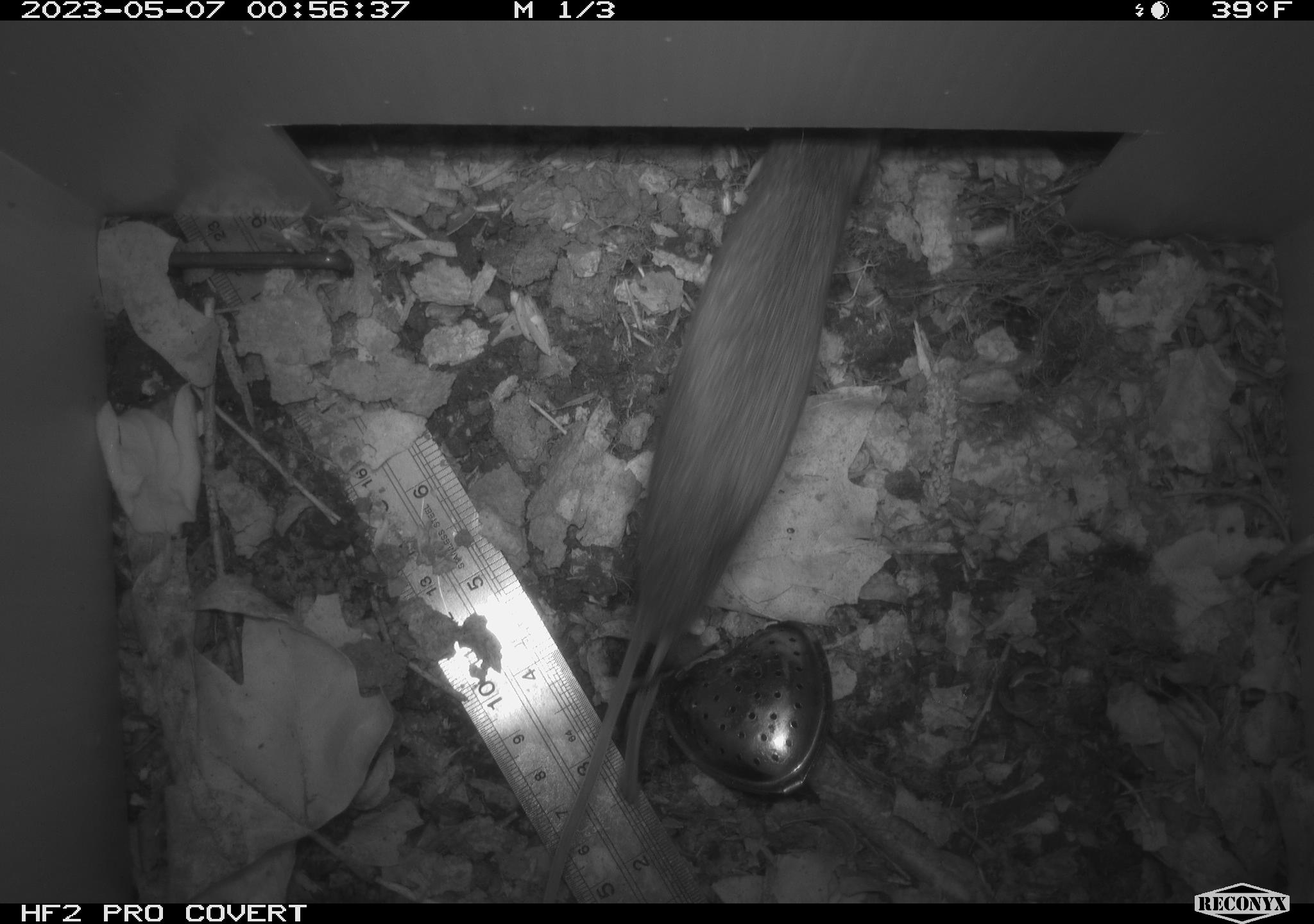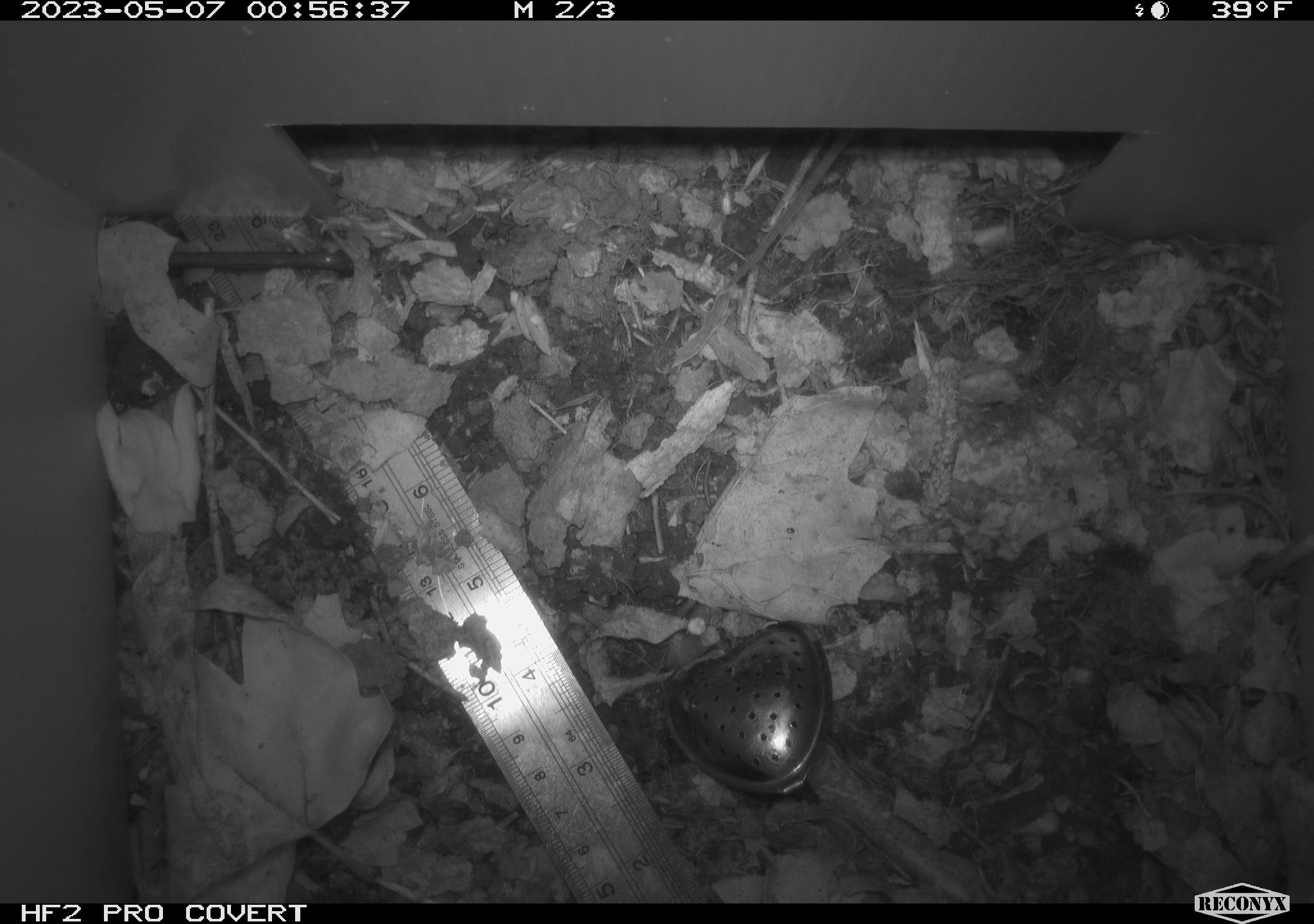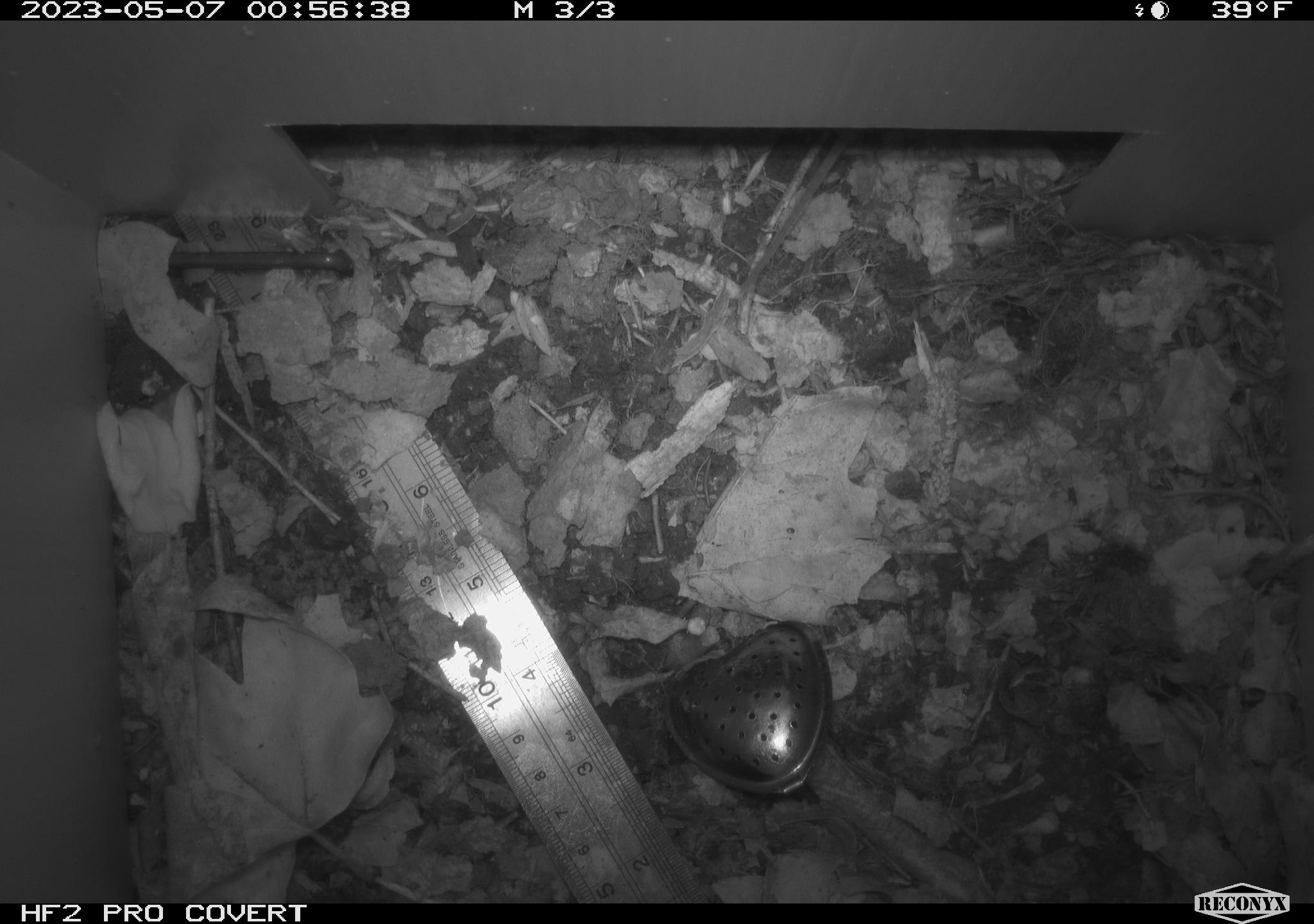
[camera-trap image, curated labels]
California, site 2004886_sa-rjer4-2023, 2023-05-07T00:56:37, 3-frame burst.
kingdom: Animalia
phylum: Chordata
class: Mammalia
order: Rodentia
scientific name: Rodentia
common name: mouse species